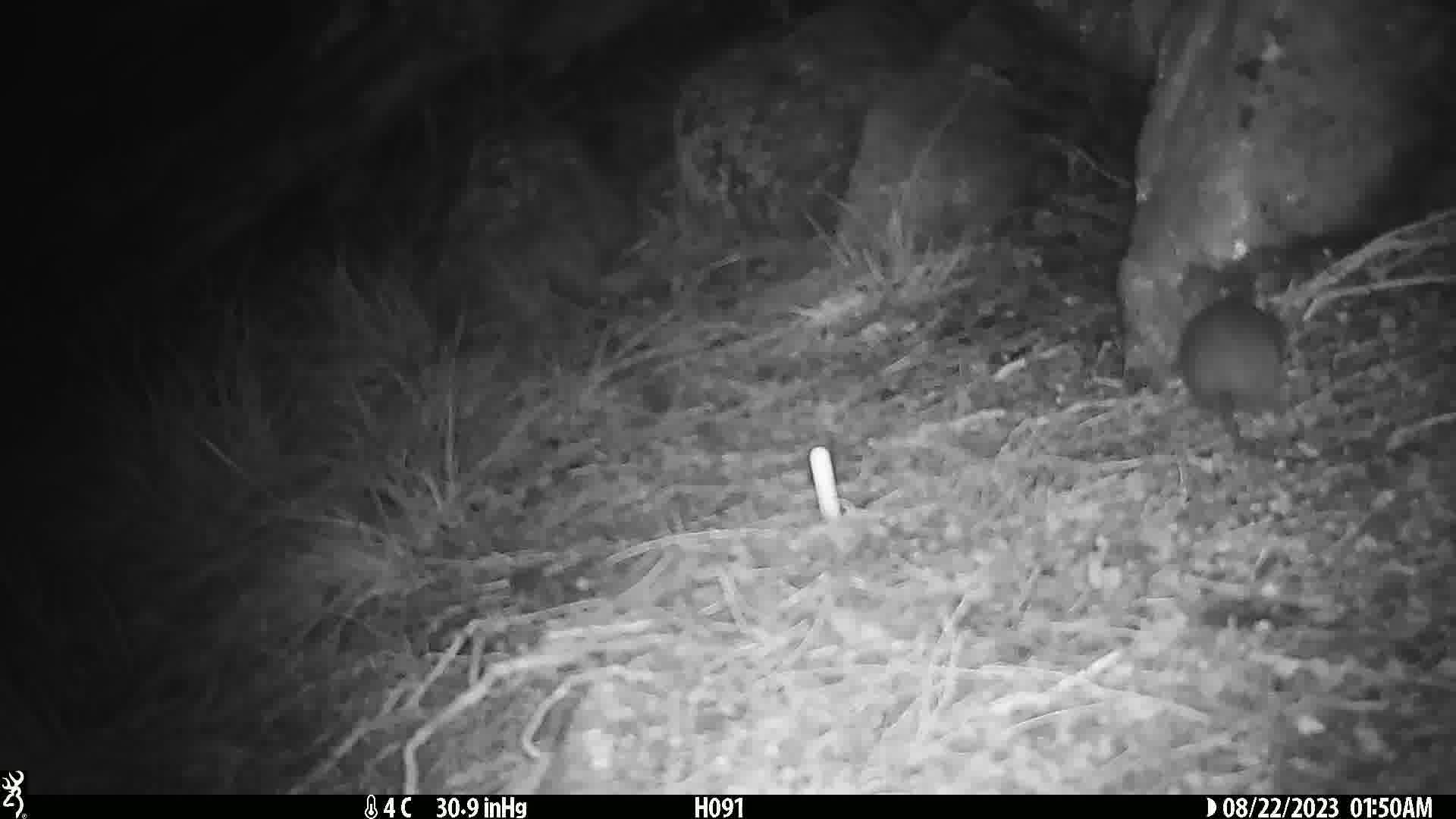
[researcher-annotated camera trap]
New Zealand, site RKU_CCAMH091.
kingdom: Animalia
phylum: Chordata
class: Mammalia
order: Rodentia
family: Muridae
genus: Rattus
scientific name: Rattus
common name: rat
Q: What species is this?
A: Rat (Rattus).